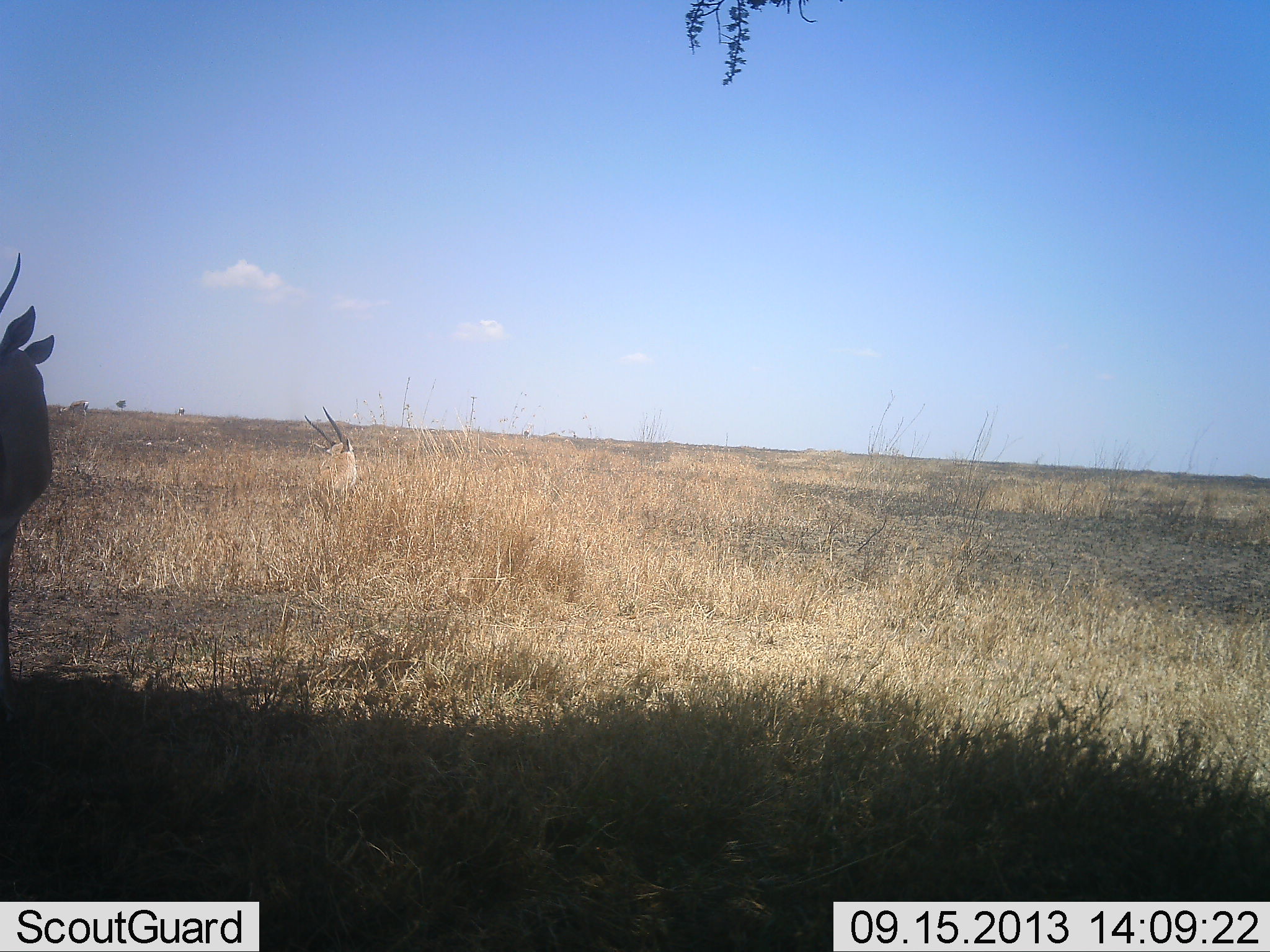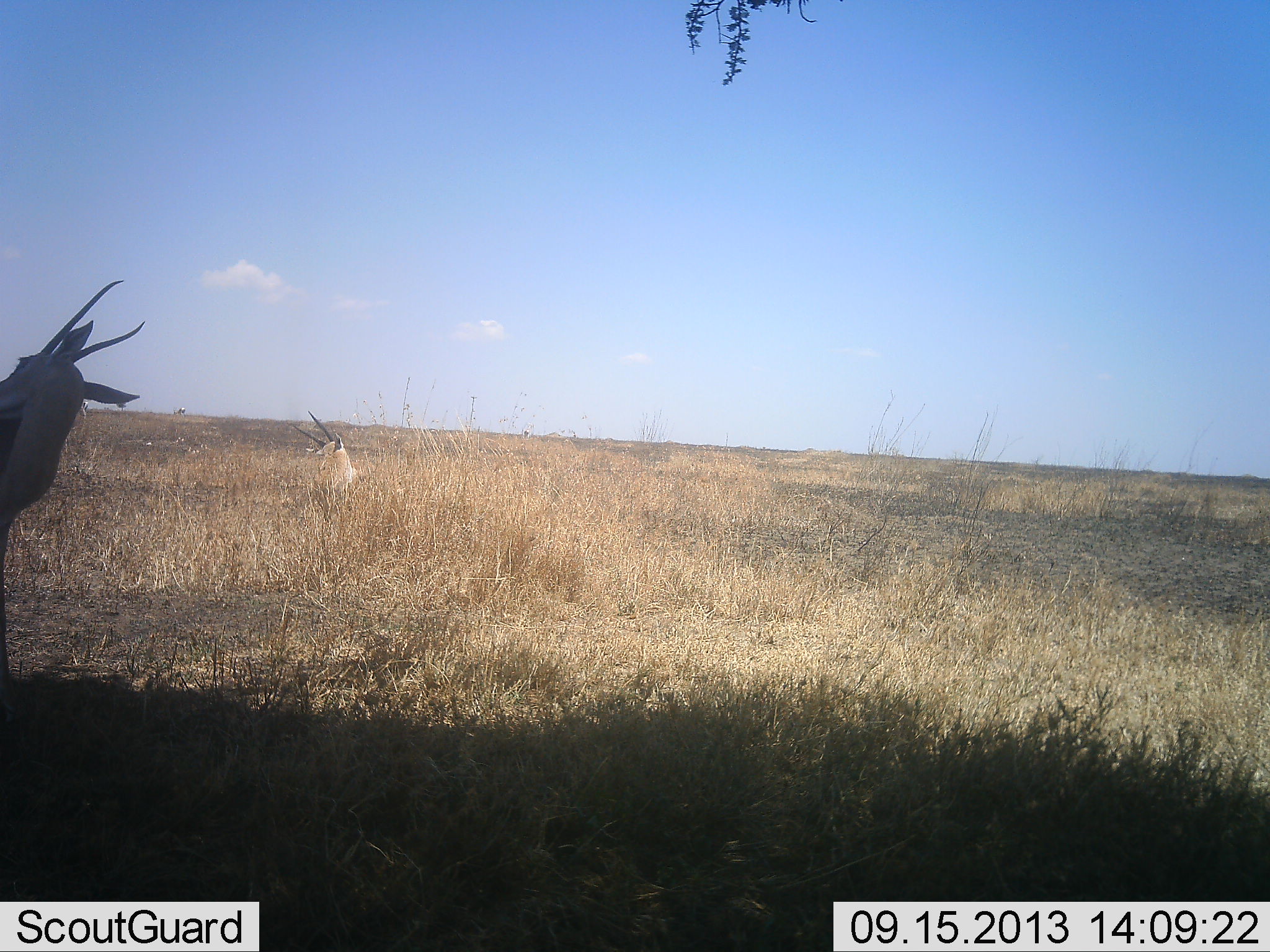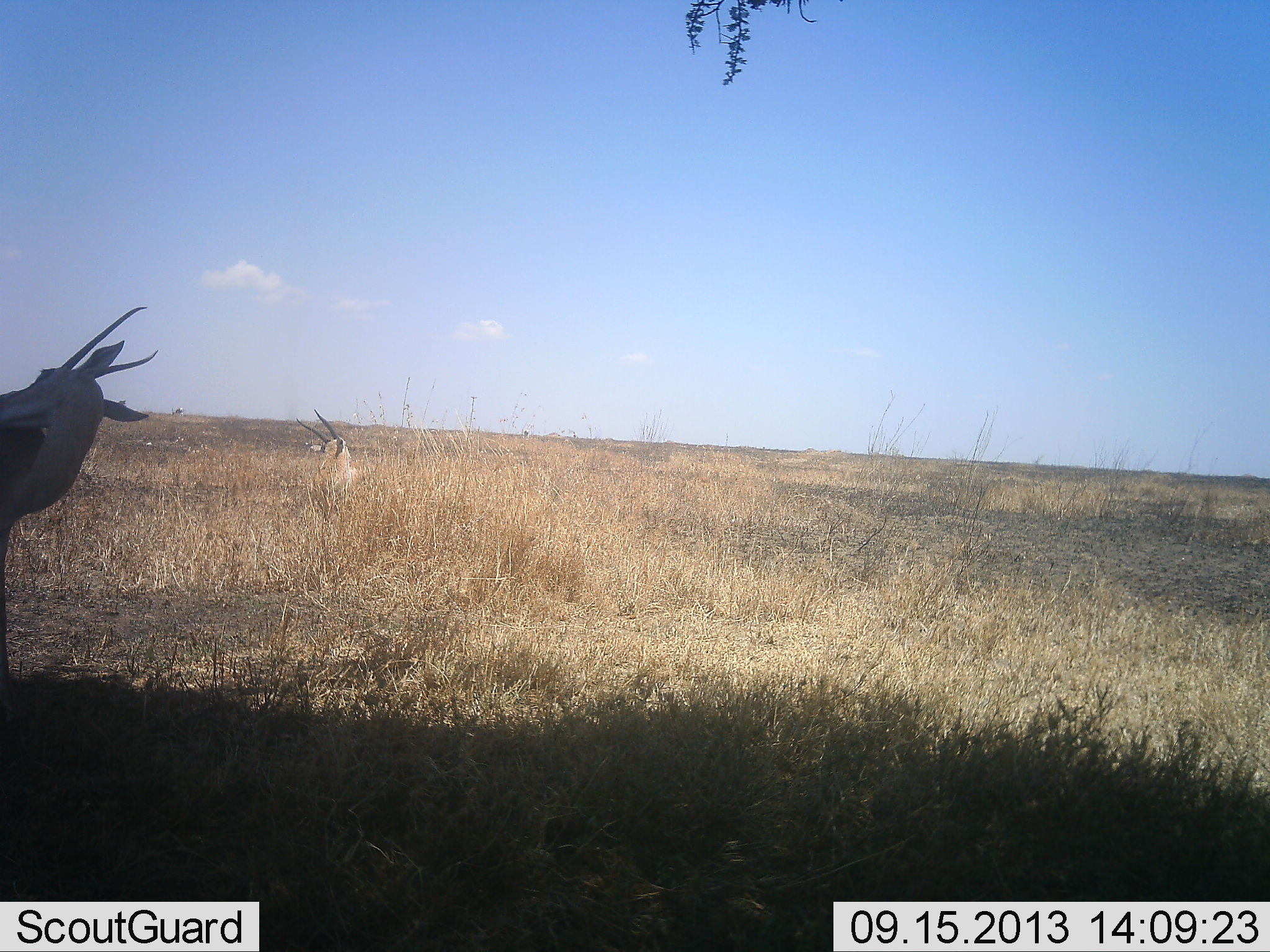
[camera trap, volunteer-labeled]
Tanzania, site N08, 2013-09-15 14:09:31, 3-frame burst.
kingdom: Animalia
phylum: Chordata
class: Mammalia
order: Artiodactyla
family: Bovidae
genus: Nanger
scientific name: Nanger granti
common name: grant's gazelle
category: gazellegrants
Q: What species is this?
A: Gazellegrants (grant's gazelle) (Nanger granti).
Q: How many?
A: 2.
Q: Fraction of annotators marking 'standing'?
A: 80%.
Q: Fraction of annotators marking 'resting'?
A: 50%.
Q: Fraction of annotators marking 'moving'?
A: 30%.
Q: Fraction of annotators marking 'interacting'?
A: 10%.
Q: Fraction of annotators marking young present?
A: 10%.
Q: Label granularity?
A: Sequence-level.